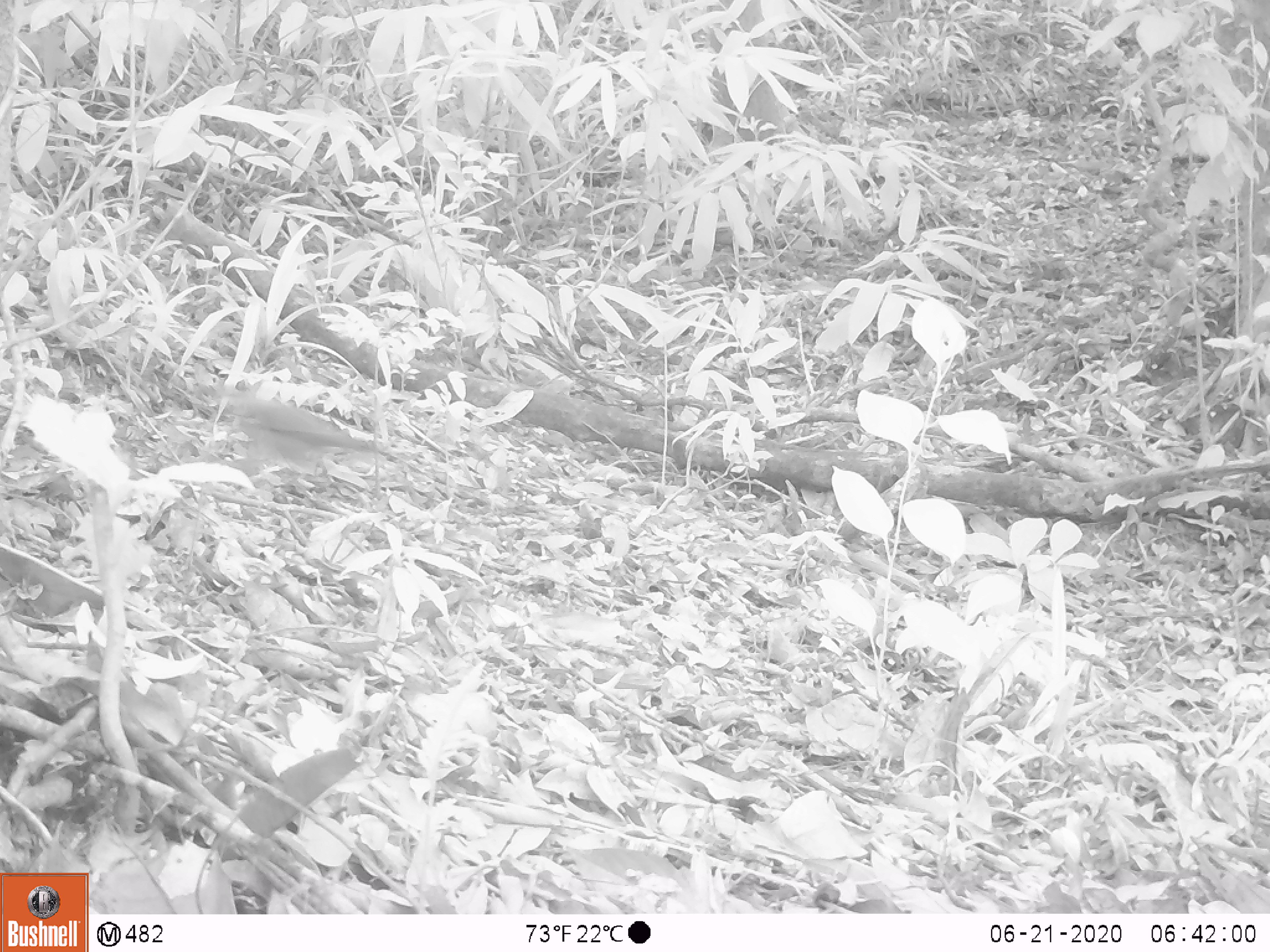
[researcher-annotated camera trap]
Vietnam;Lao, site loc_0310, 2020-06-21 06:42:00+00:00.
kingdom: Animalia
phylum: Chordata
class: Aves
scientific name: Aves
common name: bird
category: unidentified bird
Unidentified bird (bird) (Aves). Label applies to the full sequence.